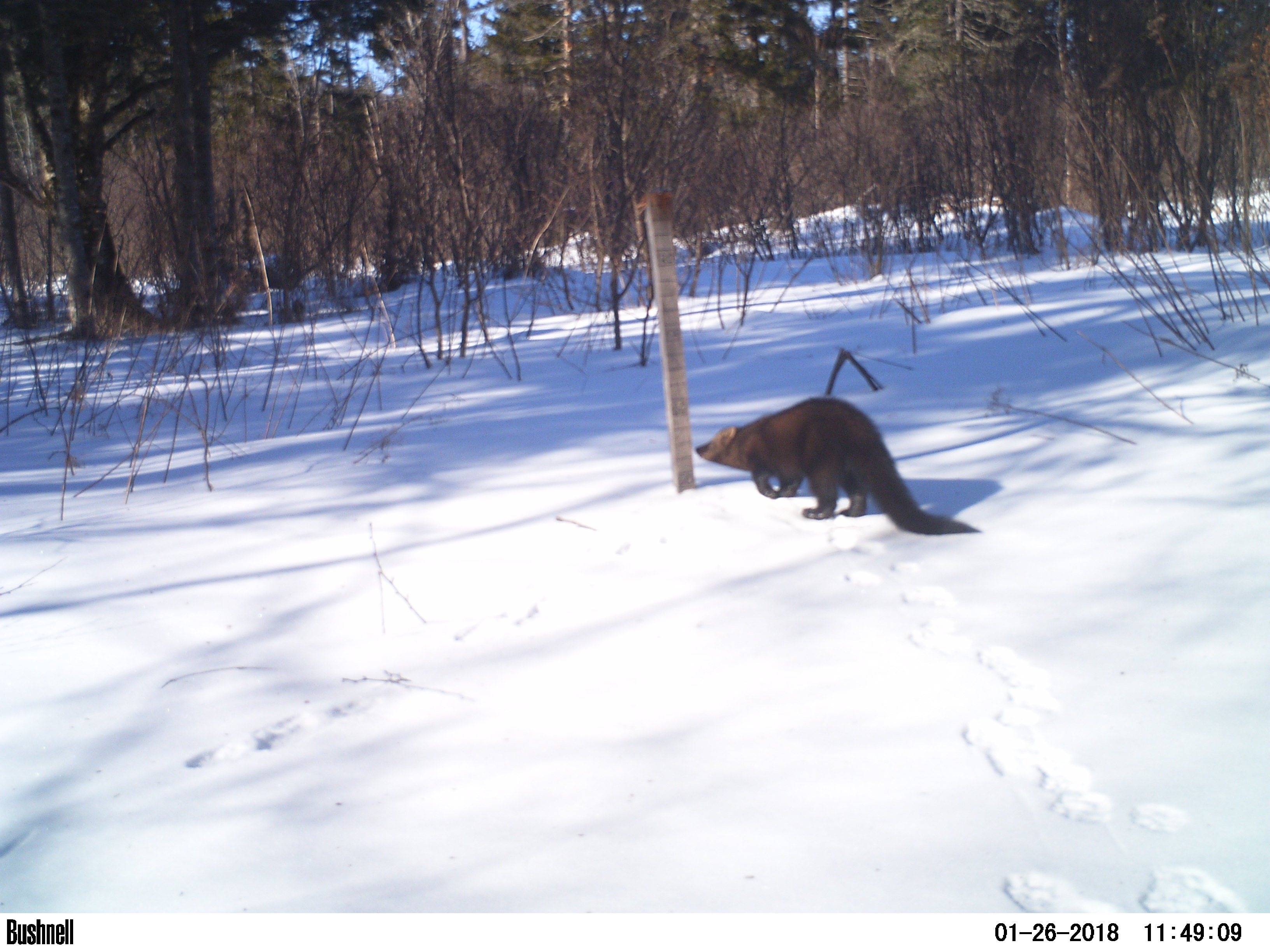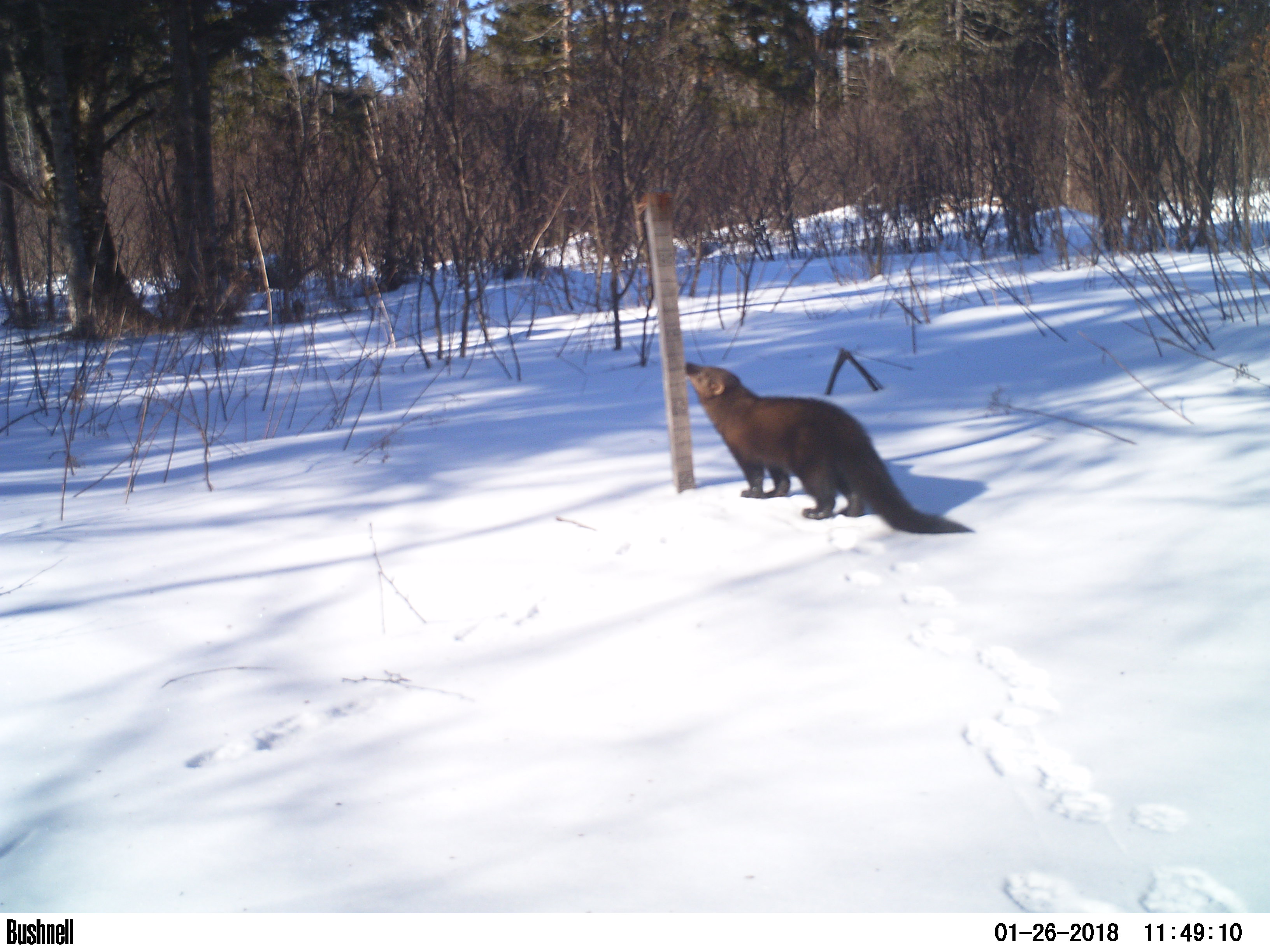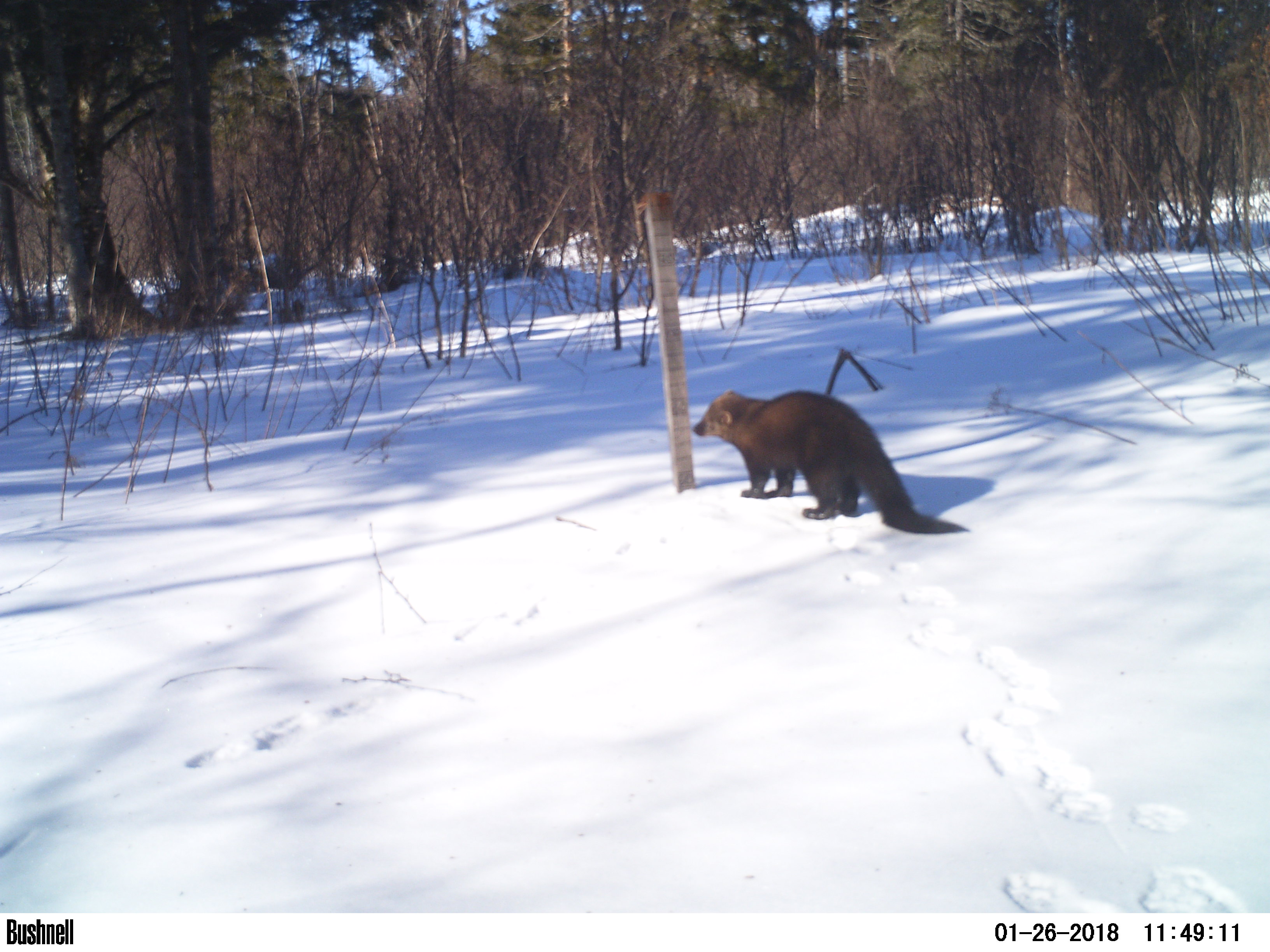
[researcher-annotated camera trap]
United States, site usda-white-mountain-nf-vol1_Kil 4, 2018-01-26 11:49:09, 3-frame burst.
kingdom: Animalia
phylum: Chordata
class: Mammalia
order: Carnivora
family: Mustelidae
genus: Pekania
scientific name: Pekania pennanti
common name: fisher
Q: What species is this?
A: Fisher (Pekania pennanti).